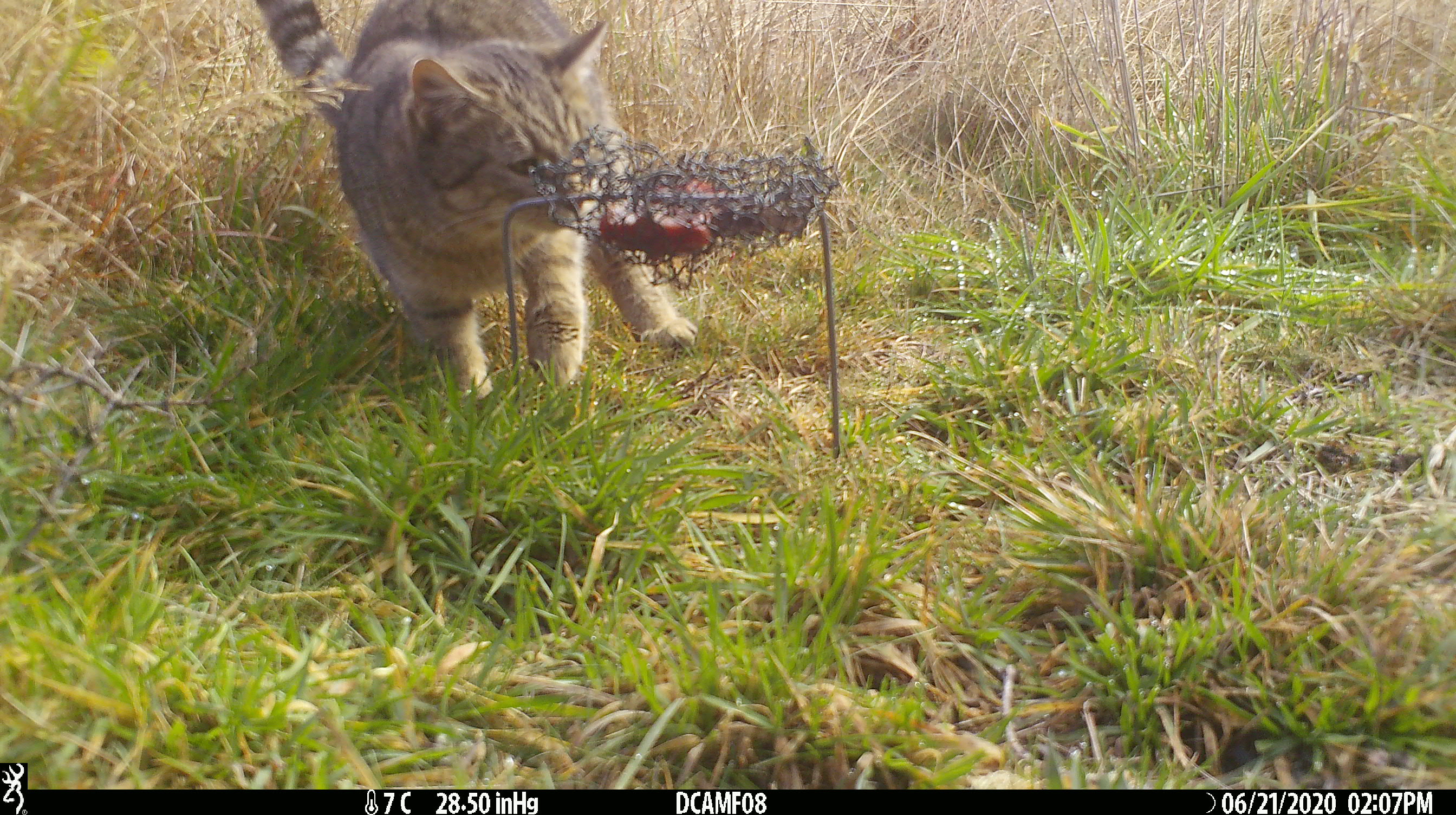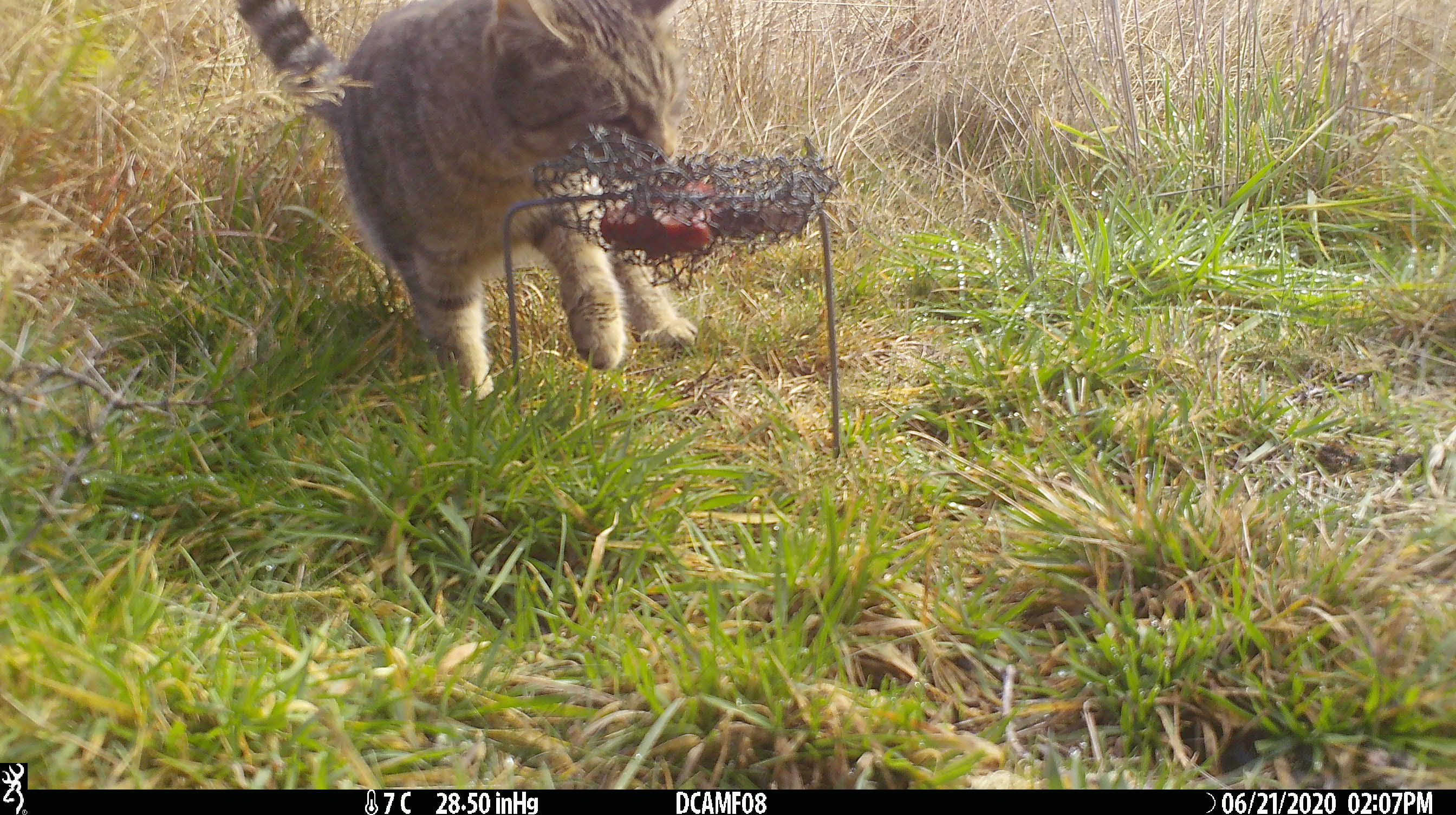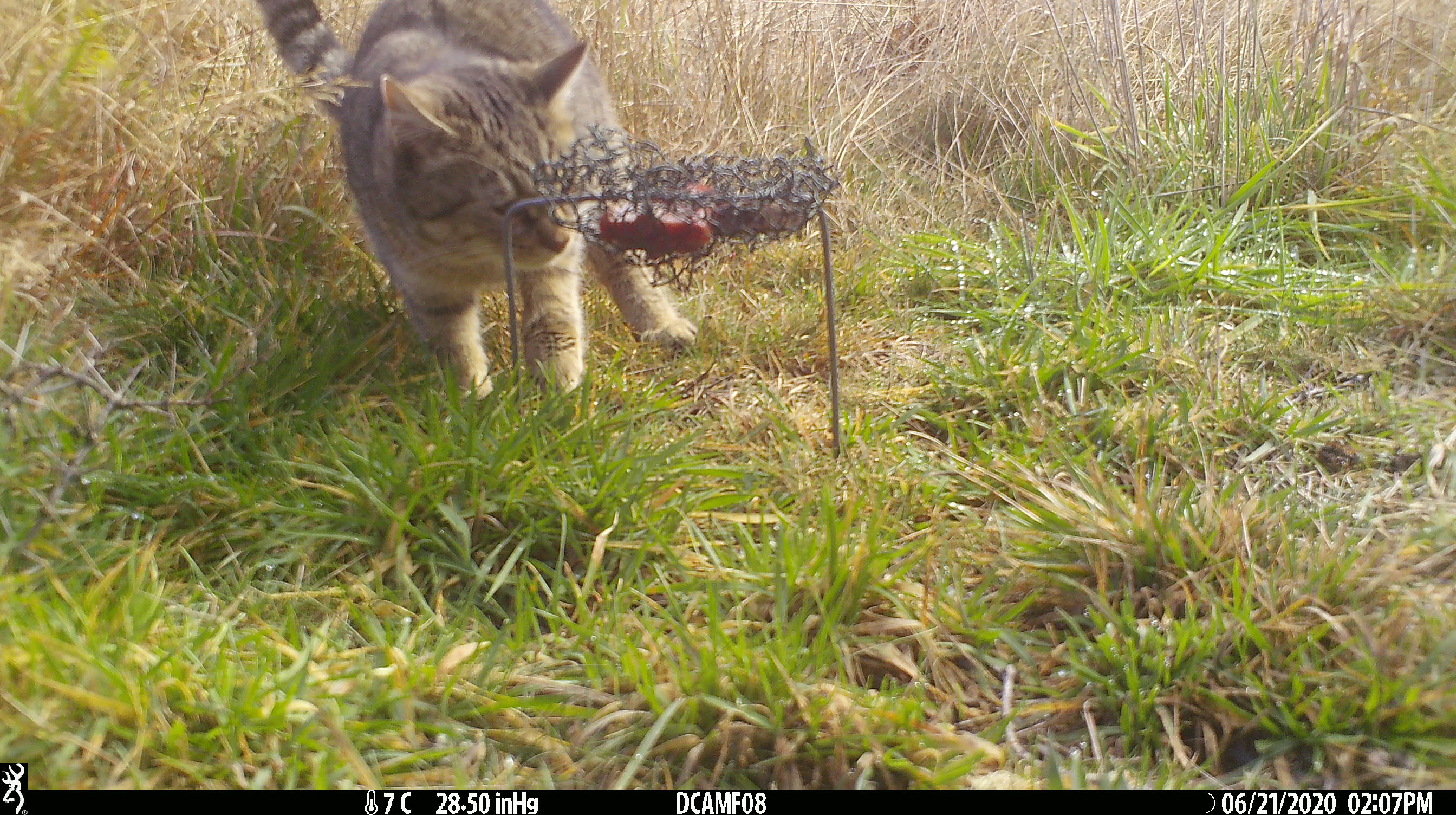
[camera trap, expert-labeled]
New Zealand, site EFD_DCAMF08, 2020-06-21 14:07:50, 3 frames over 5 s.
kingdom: Animalia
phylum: Chordata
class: Mammalia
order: Carnivora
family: Felidae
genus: Felis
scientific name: Felis catus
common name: domestic cat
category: cat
Cat (domestic cat) (Felis catus).